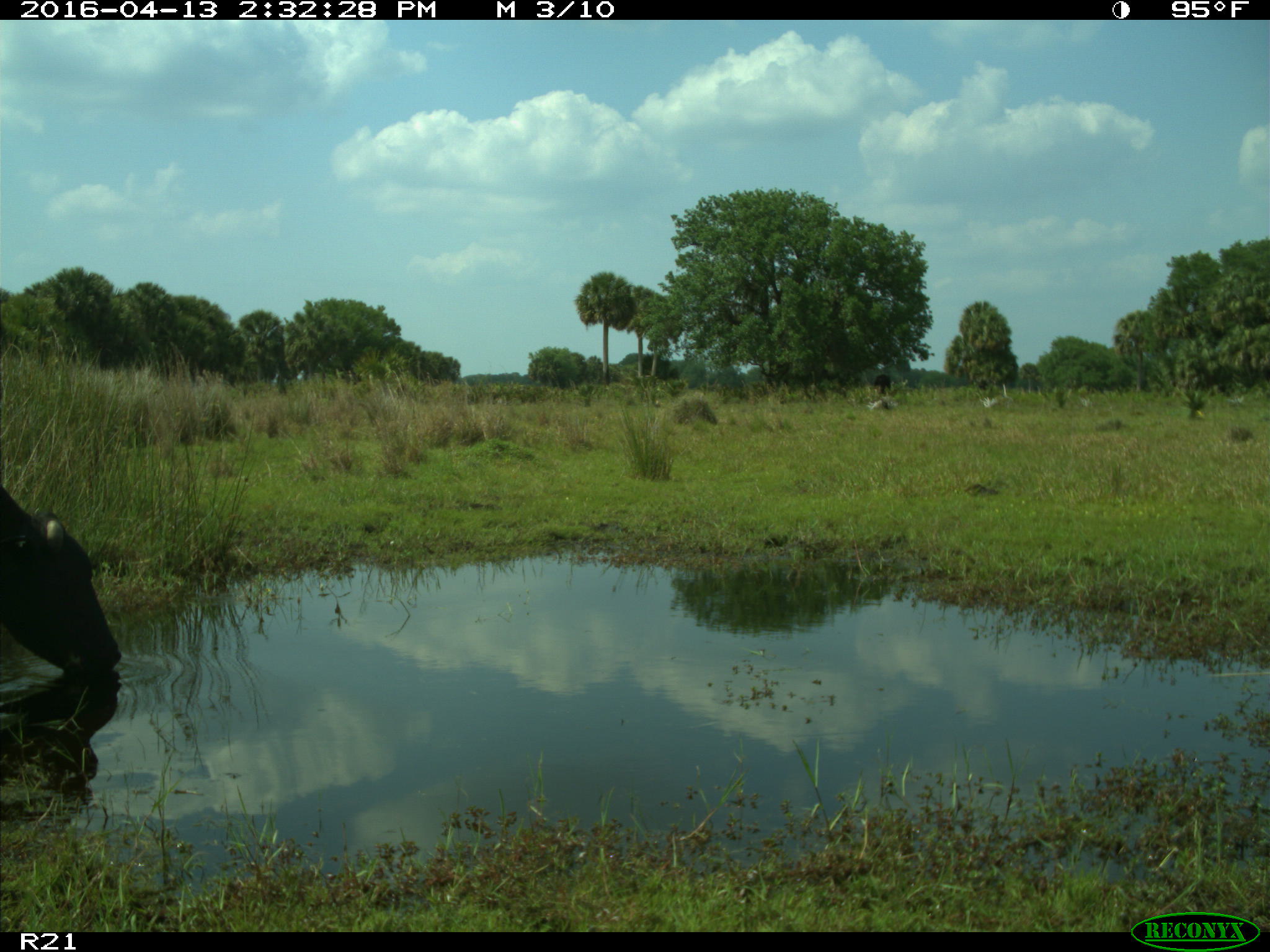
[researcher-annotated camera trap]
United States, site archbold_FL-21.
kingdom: Animalia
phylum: Chordata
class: Mammalia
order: Artiodactyla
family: Bovidae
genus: Bos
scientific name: Bos taurus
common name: domestic cow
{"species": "Bos taurus (domestic cow)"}